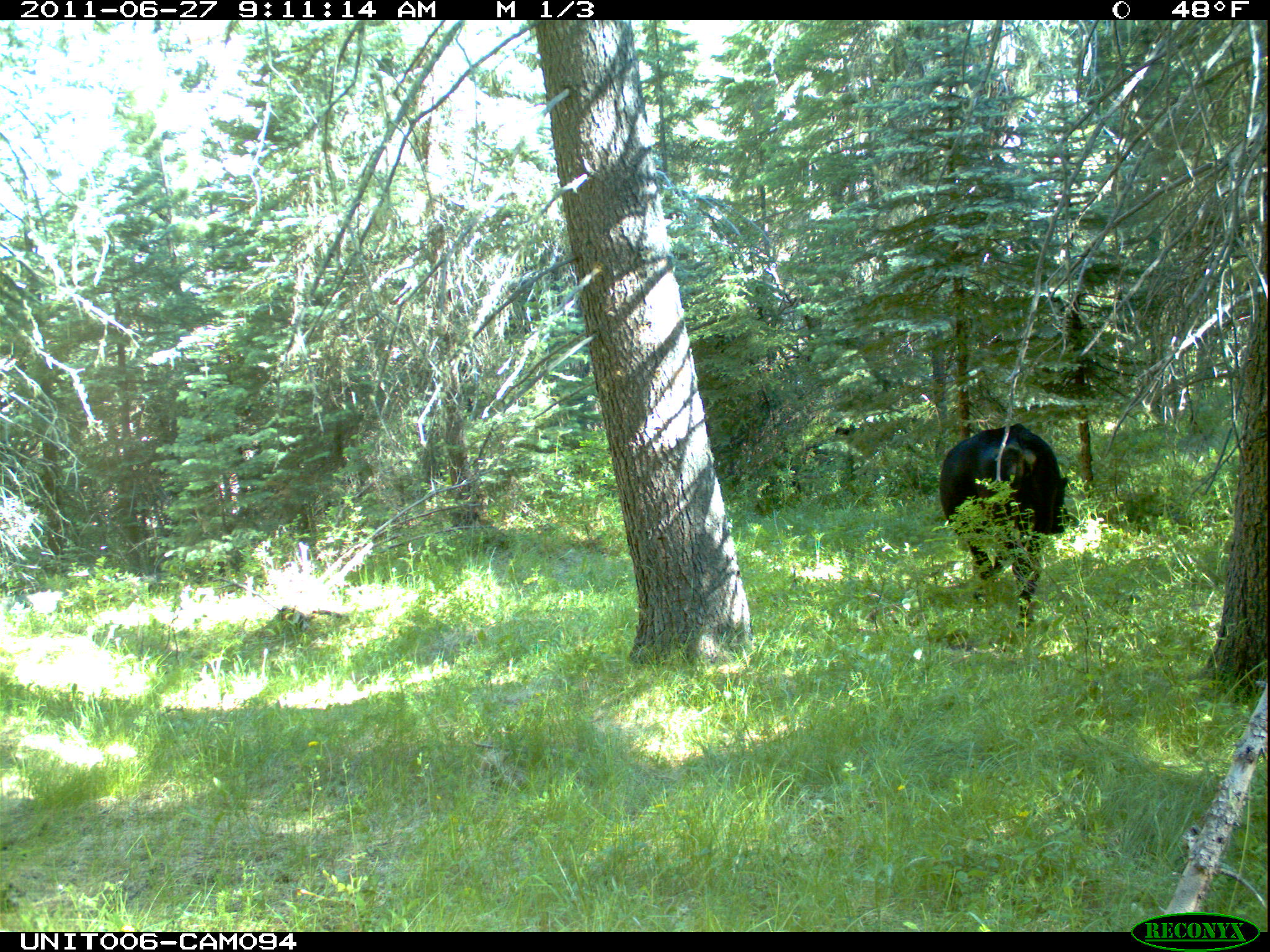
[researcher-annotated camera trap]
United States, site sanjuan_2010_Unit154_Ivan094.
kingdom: Animalia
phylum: Chordata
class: Mammalia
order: Artiodactyla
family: Bovidae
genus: Bos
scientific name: Bos taurus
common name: domestic cow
Bos taurus (domestic cow).